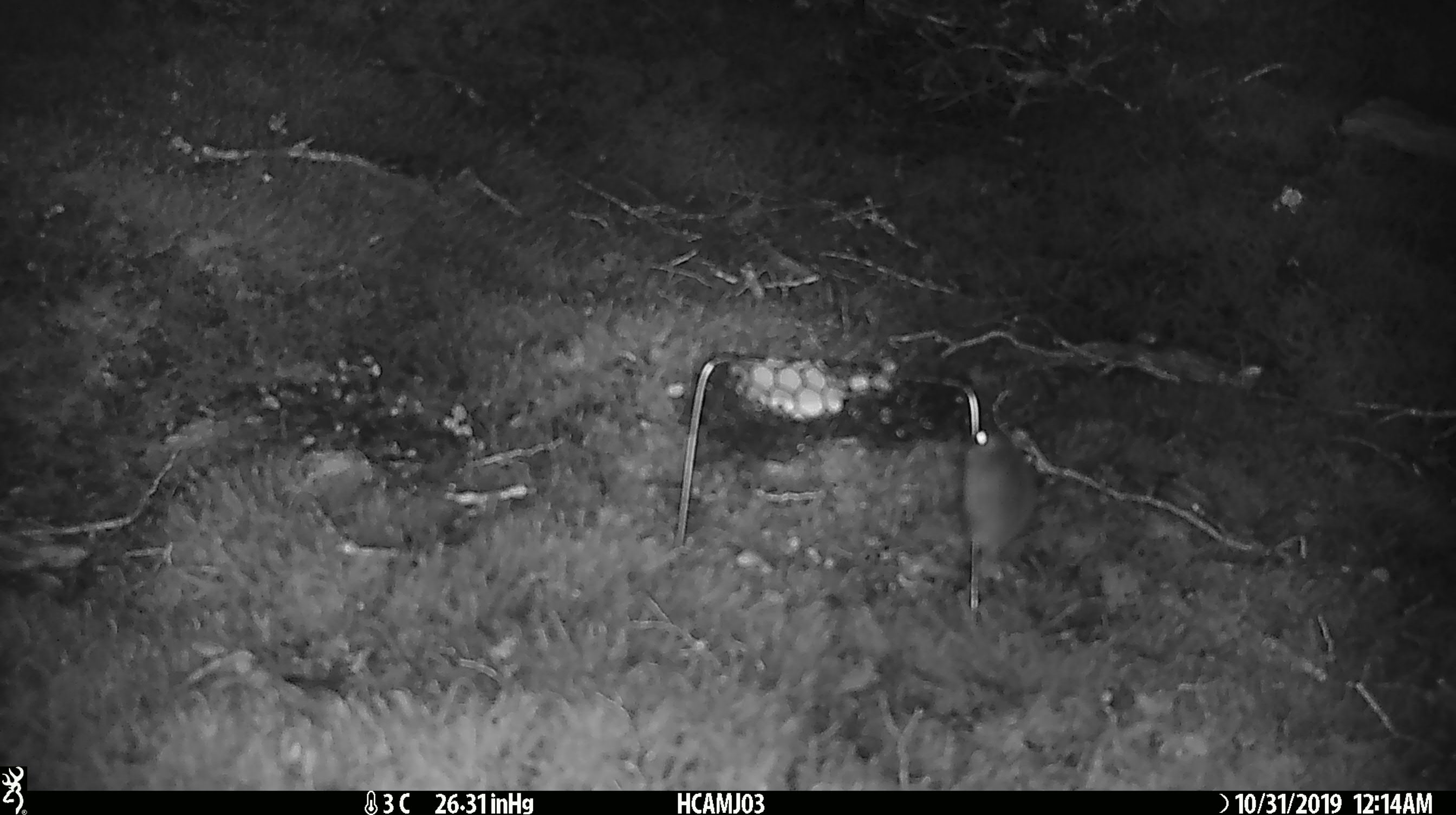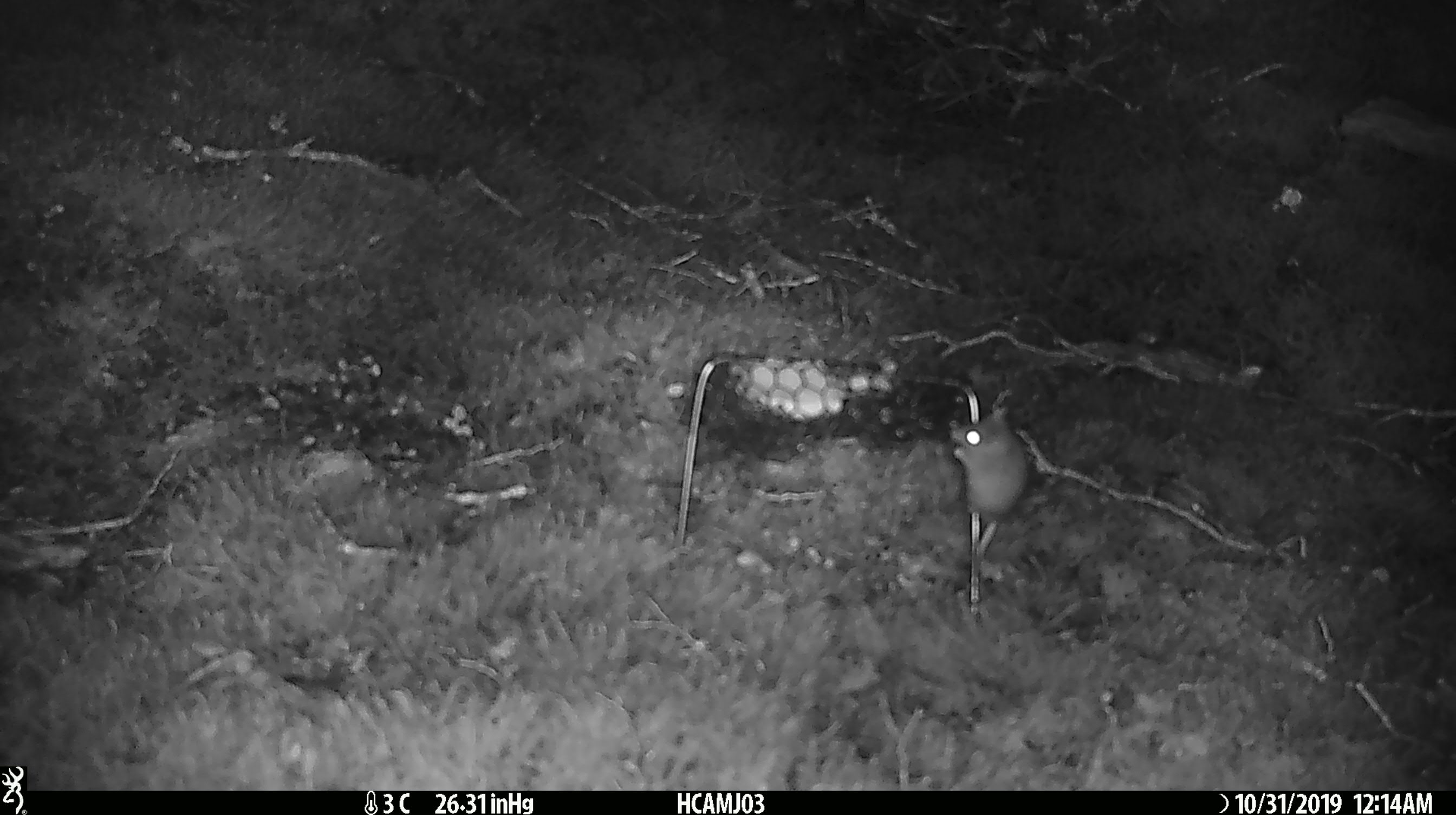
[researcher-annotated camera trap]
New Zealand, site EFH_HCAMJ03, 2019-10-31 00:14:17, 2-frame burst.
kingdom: Animalia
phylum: Chordata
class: Mammalia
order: Rodentia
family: Muridae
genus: Mus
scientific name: Mus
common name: mouse